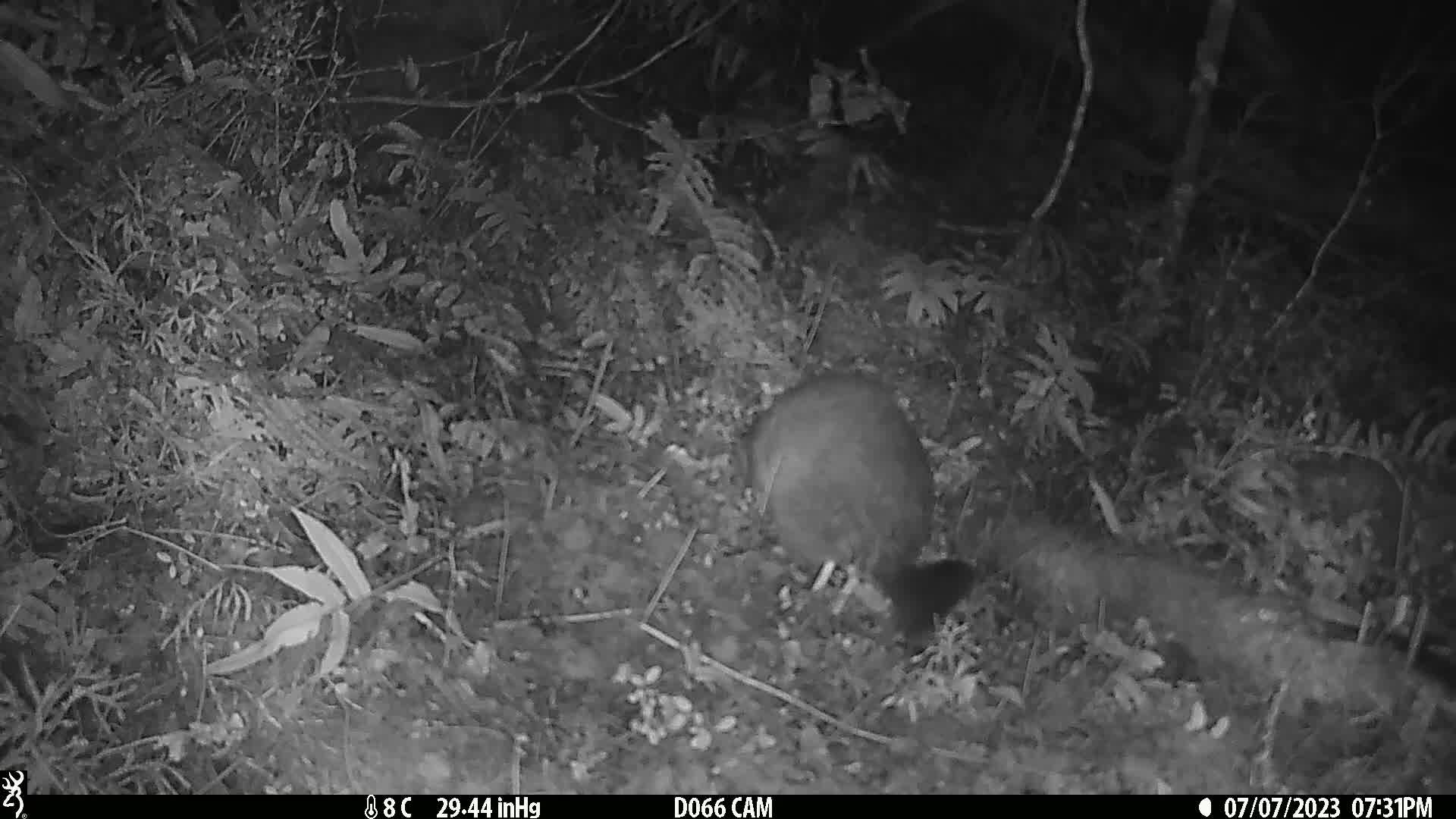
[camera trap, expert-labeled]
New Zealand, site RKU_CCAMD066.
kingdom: Animalia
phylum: Chordata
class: Mammalia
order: Diprotodontia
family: Phalangeridae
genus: Trichosurus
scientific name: Trichosurus vulpecula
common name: common brushtail possum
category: possum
Possum (common brushtail possum) (Trichosurus vulpecula).